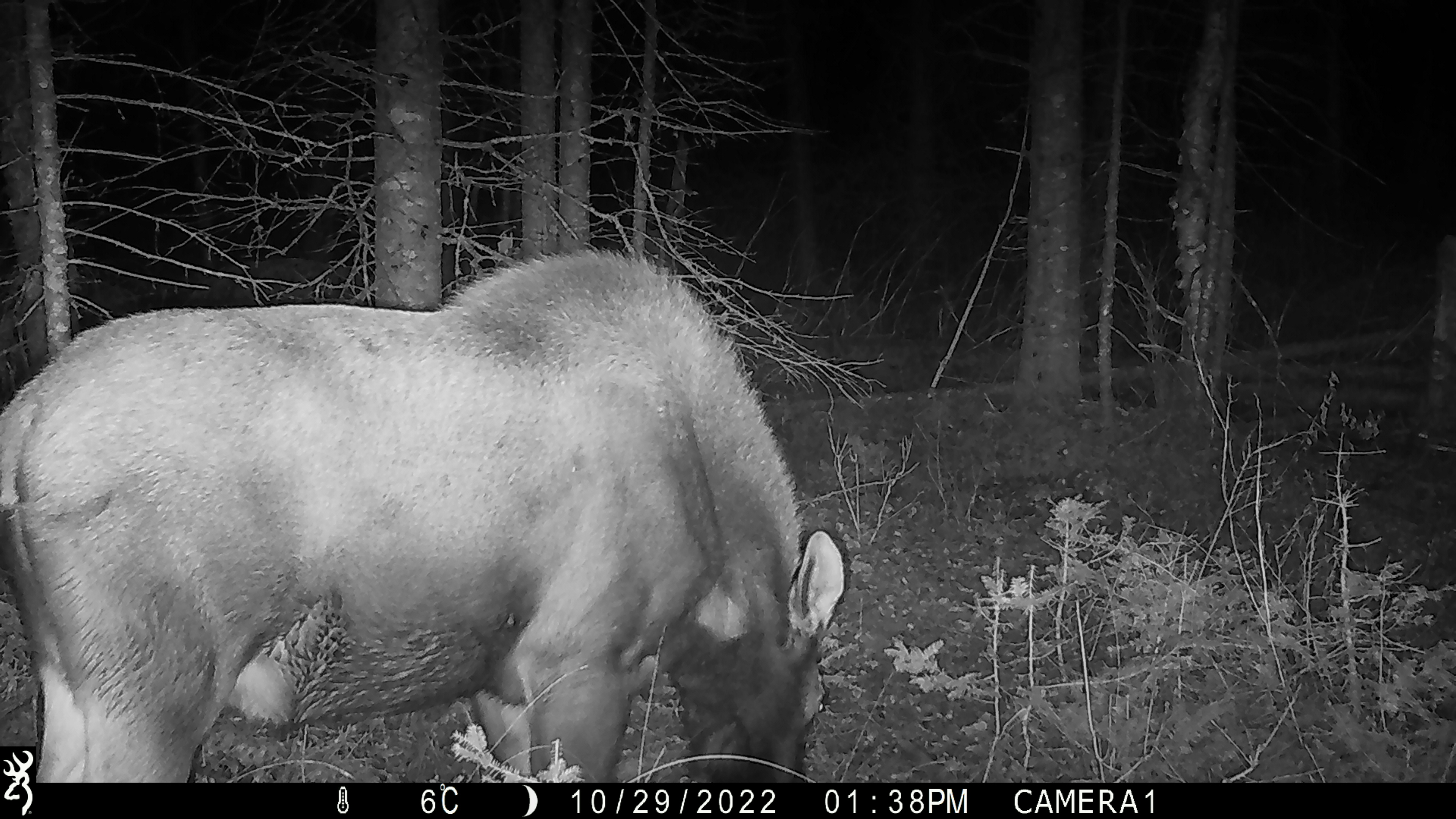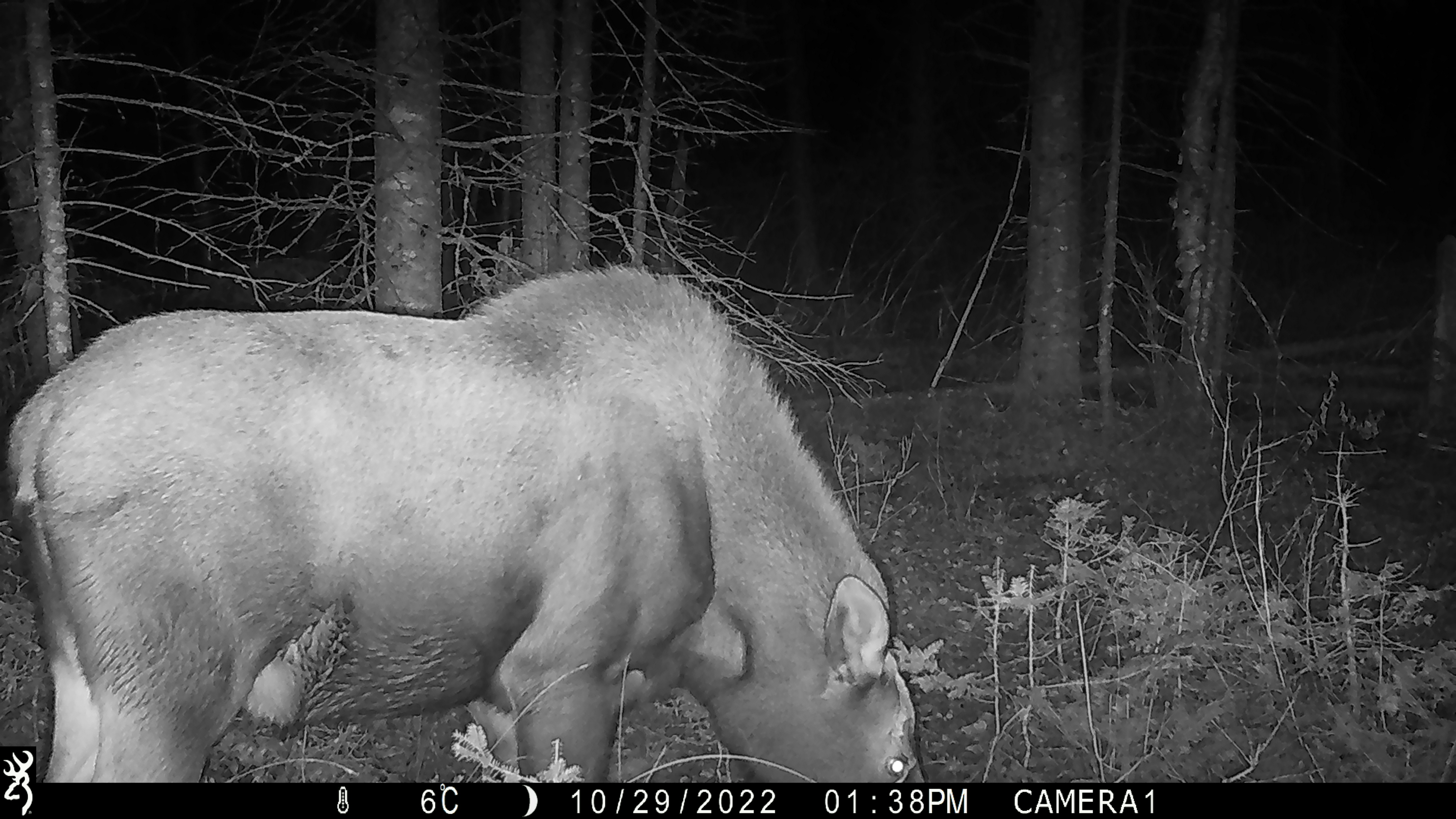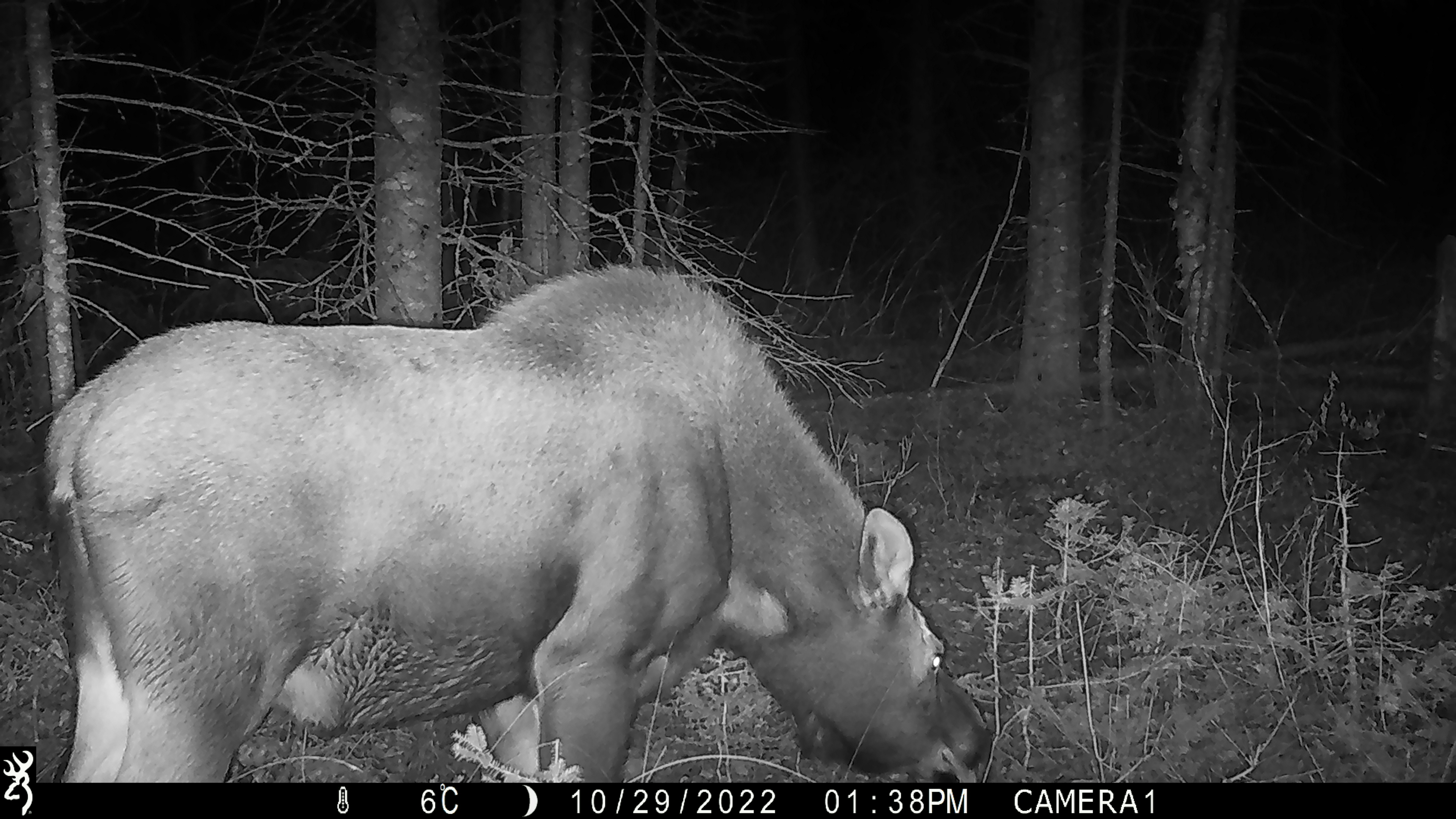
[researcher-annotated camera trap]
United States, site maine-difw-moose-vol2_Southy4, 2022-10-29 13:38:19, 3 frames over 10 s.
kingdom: Animalia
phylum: Chordata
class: Mammalia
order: Artiodactyla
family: Cervidae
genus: Alces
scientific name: Alces alces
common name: moose